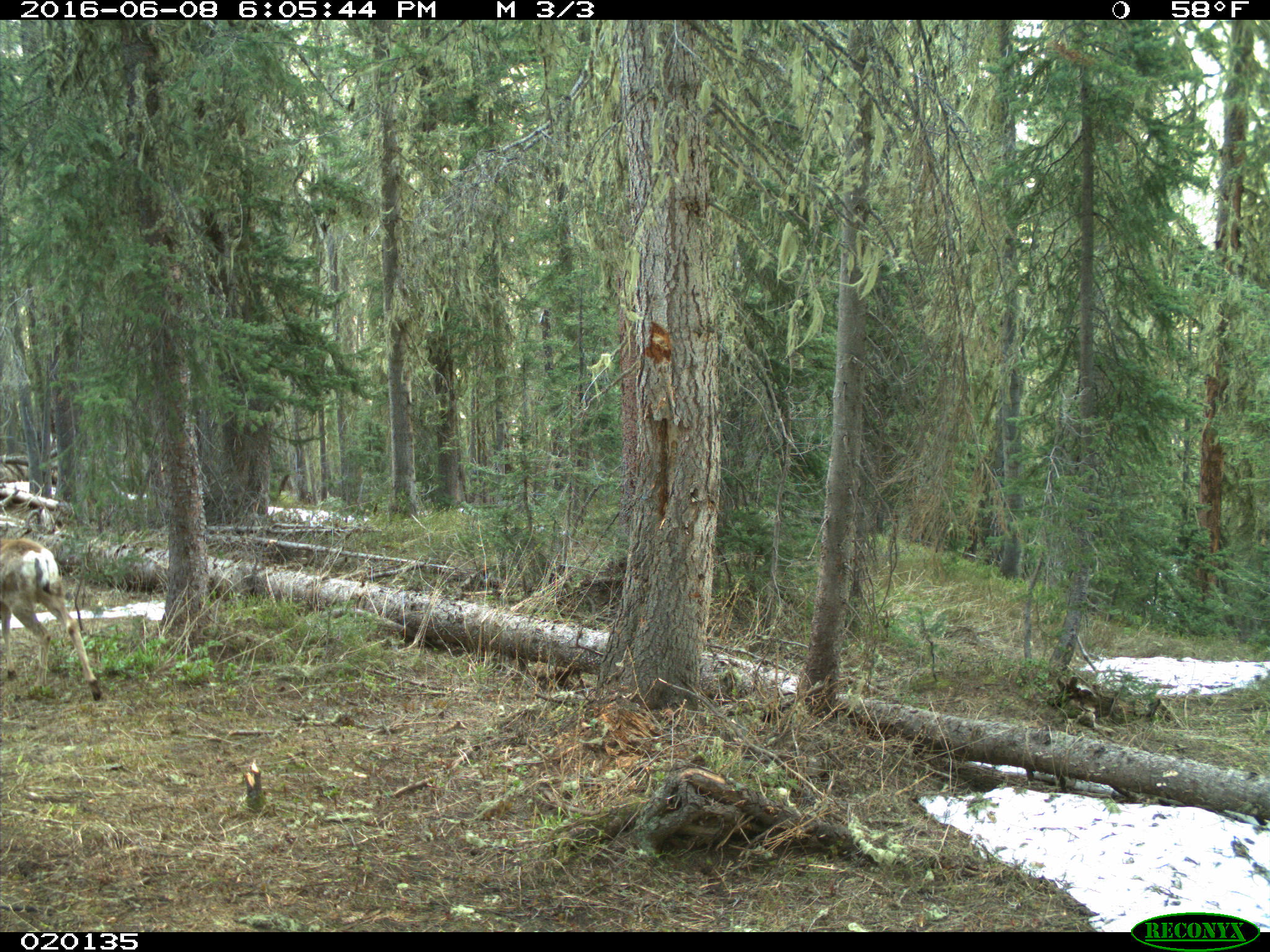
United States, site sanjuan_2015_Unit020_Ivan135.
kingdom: Animalia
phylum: Chordata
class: Mammalia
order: Artiodactyla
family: Cervidae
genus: Odocoileus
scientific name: Odocoileus hemionus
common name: mule deer